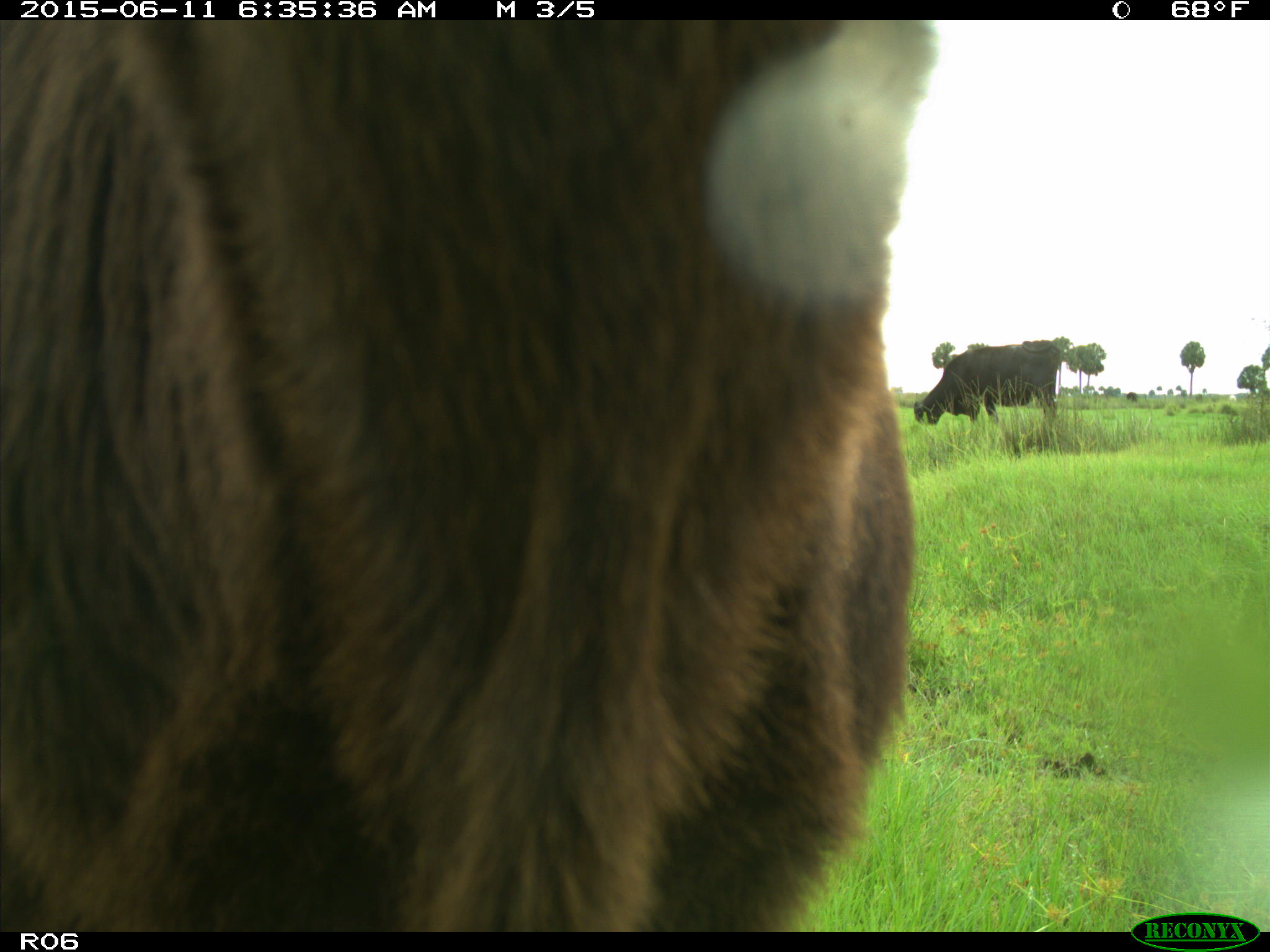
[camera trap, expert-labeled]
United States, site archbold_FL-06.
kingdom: Animalia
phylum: Chordata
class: Mammalia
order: Artiodactyla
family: Bovidae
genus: Bos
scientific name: Bos taurus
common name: domestic cow